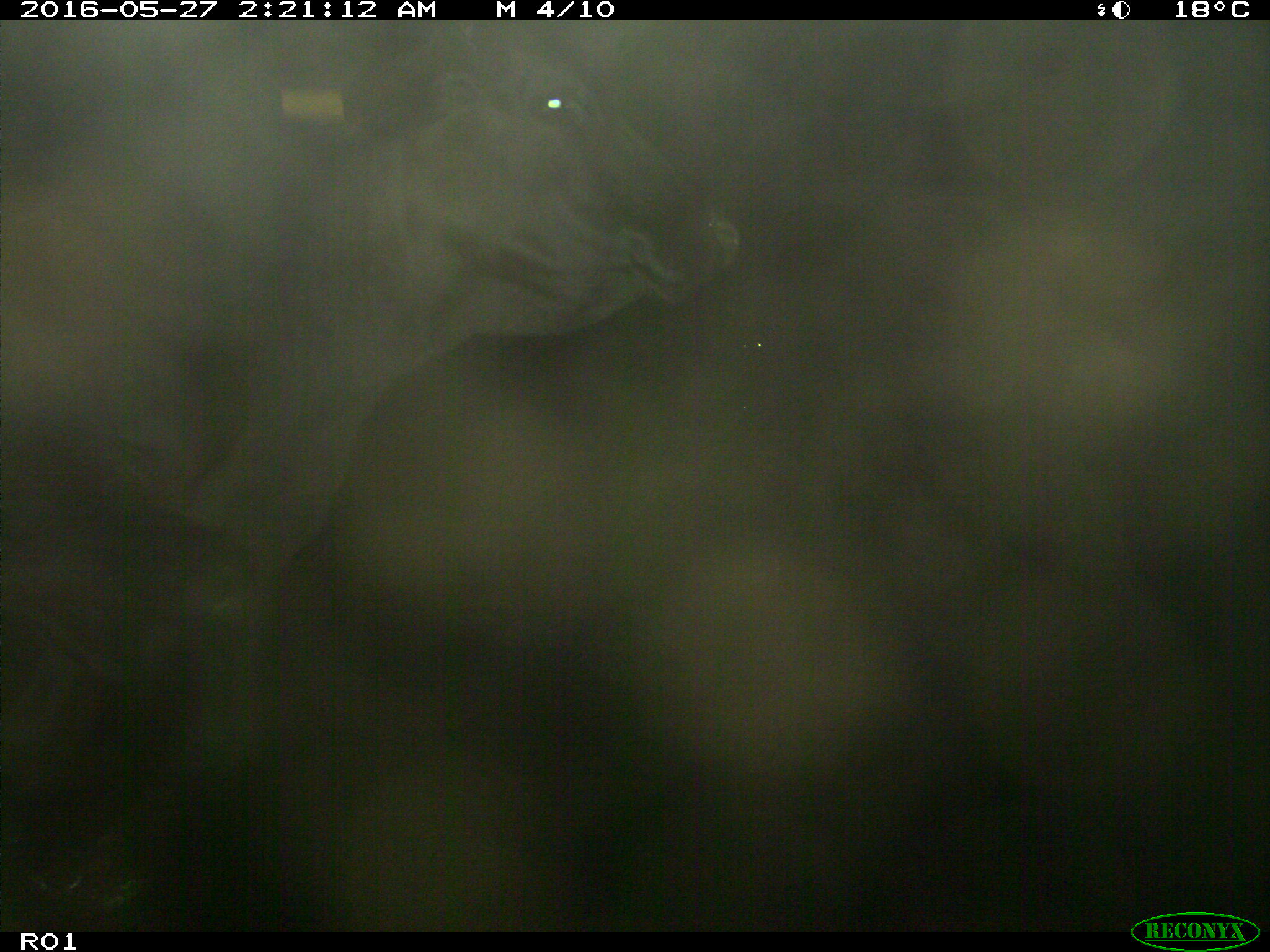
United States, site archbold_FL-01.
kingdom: Animalia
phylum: Chordata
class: Mammalia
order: Artiodactyla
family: Bovidae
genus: Bos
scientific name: Bos taurus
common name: domestic cow